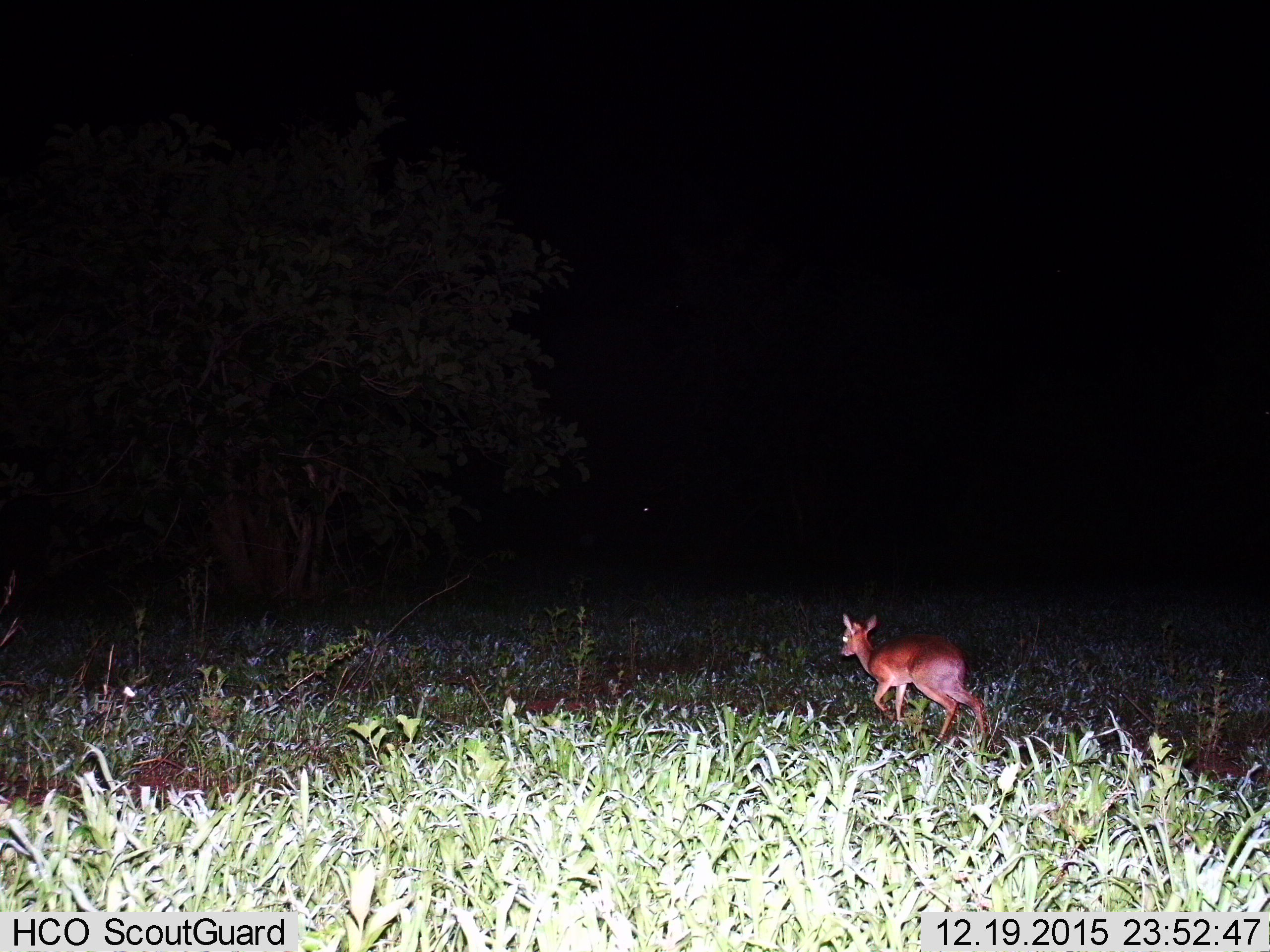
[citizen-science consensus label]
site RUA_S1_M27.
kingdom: Animalia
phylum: Chordata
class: Mammalia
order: Artiodactyla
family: Bovidae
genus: Madoqua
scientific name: Madoqua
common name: dik-dik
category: dikdik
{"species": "dikdik (dik-dik) (Madoqua)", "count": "1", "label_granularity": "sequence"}